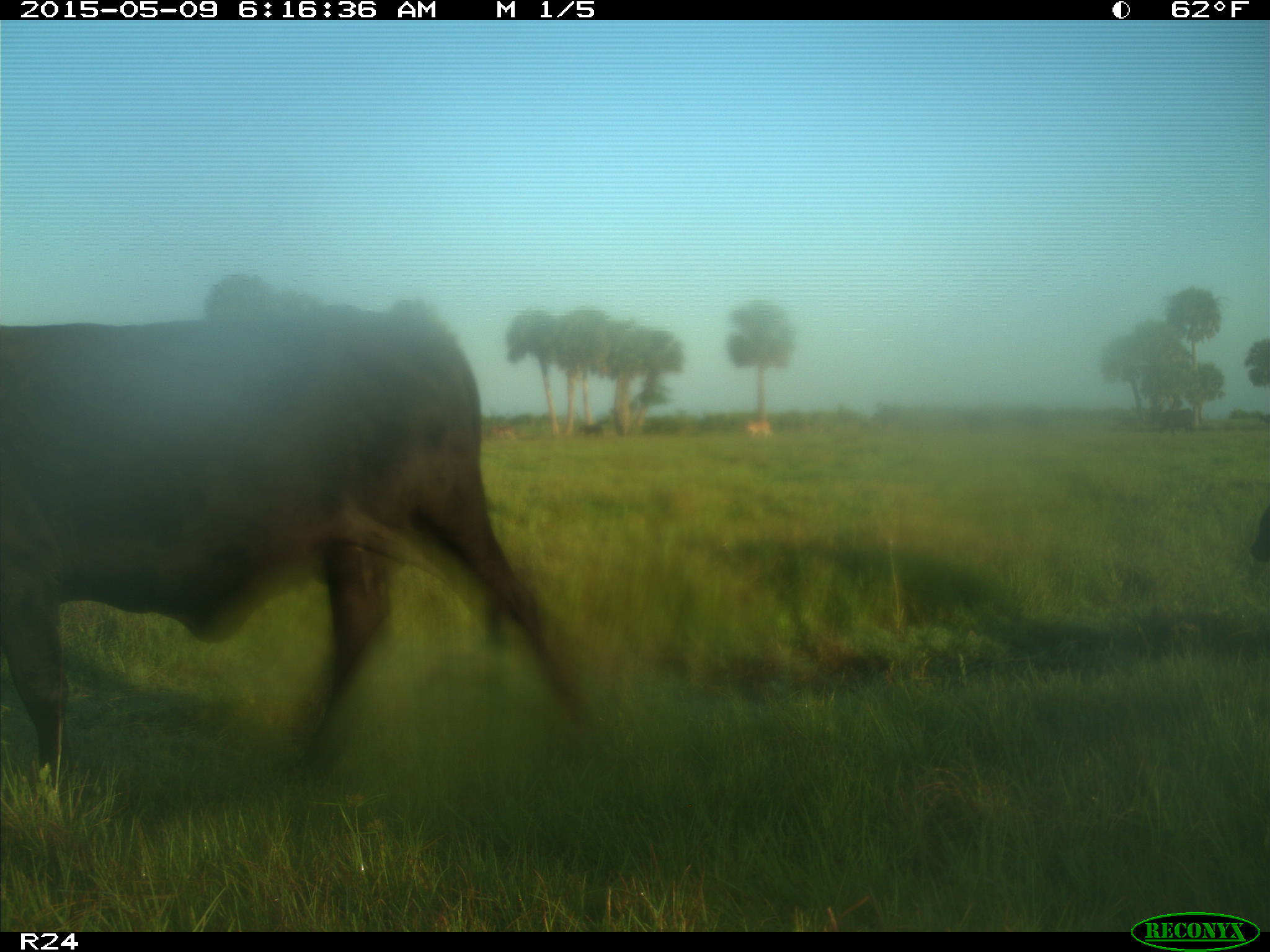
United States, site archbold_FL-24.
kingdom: Animalia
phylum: Chordata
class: Mammalia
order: Artiodactyla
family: Bovidae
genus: Bos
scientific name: Bos taurus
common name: domestic cow